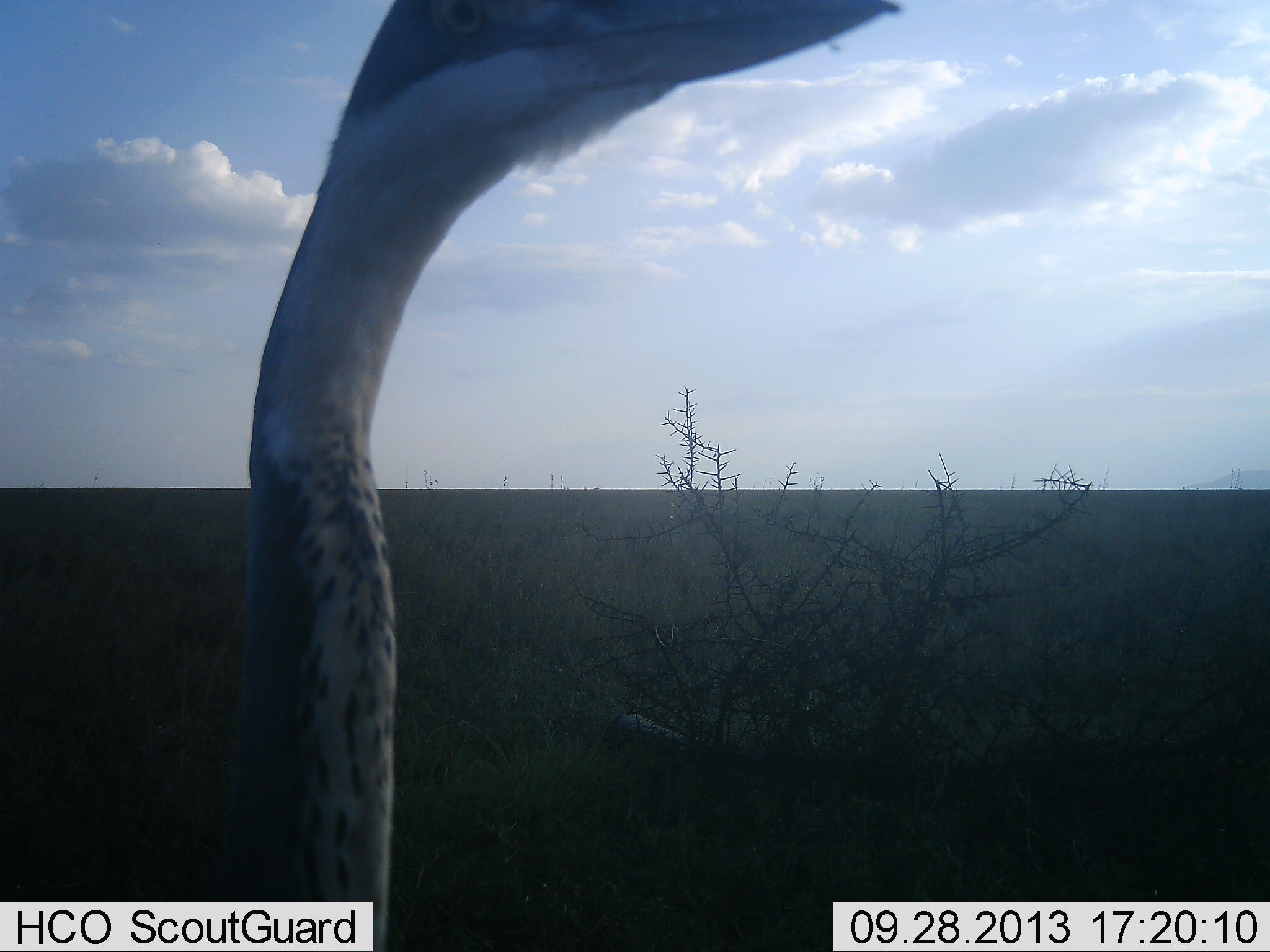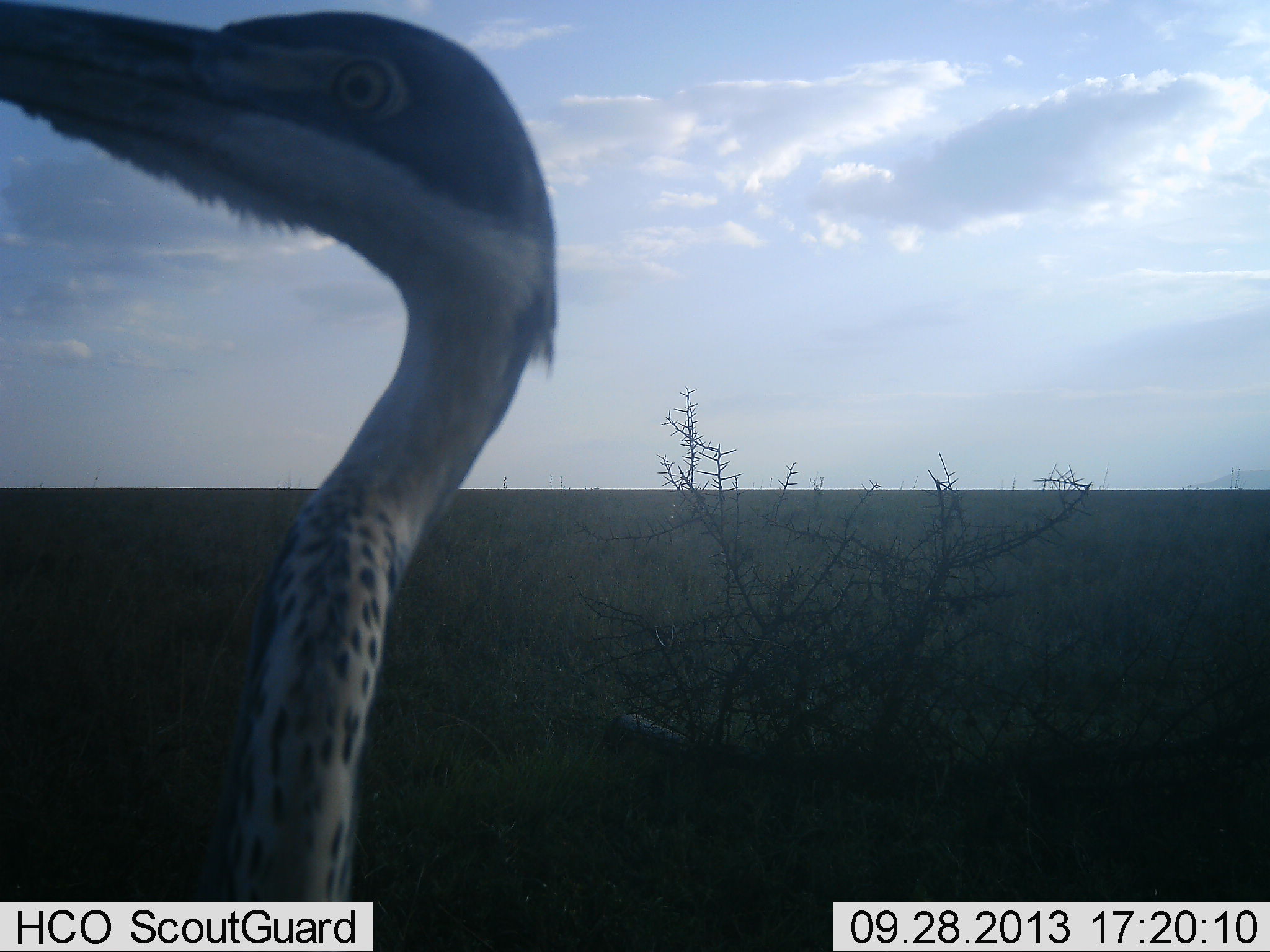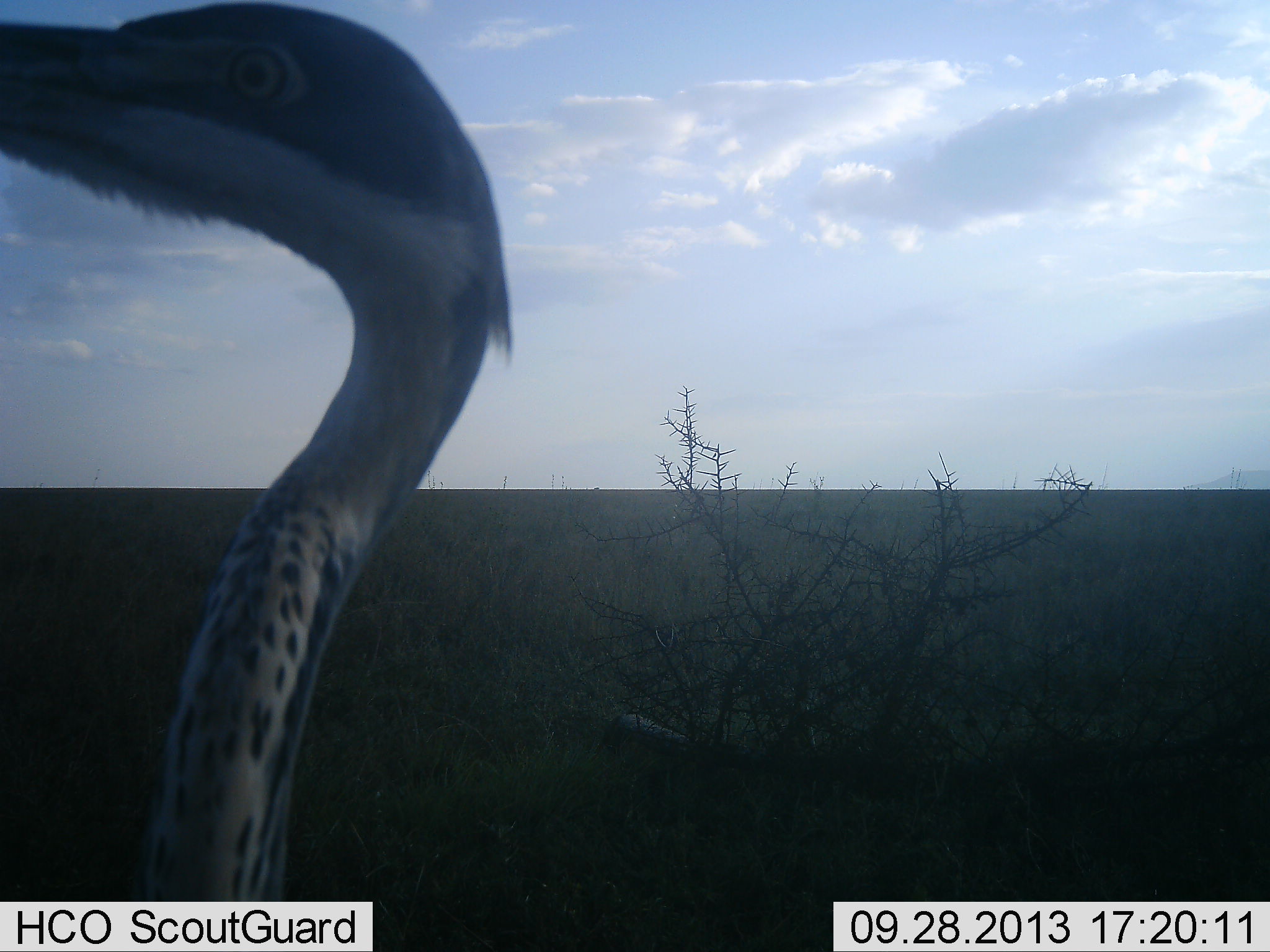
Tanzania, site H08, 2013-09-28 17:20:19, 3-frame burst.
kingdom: Animalia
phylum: Chordata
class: Aves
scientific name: Aves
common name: bird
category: otherbird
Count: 1.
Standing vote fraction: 80%.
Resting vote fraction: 0%.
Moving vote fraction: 20%.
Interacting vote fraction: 0%.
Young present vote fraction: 0%.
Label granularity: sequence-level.